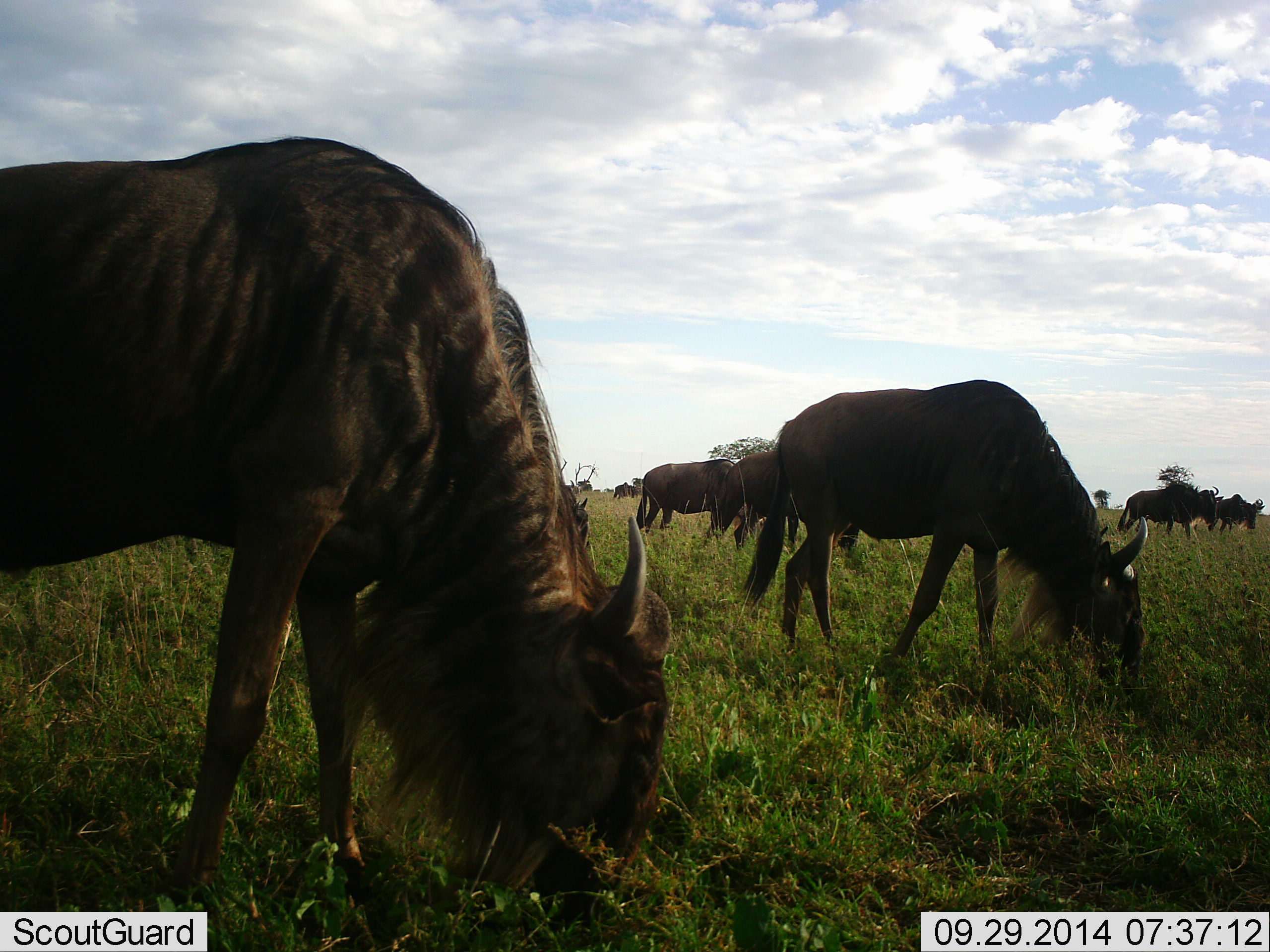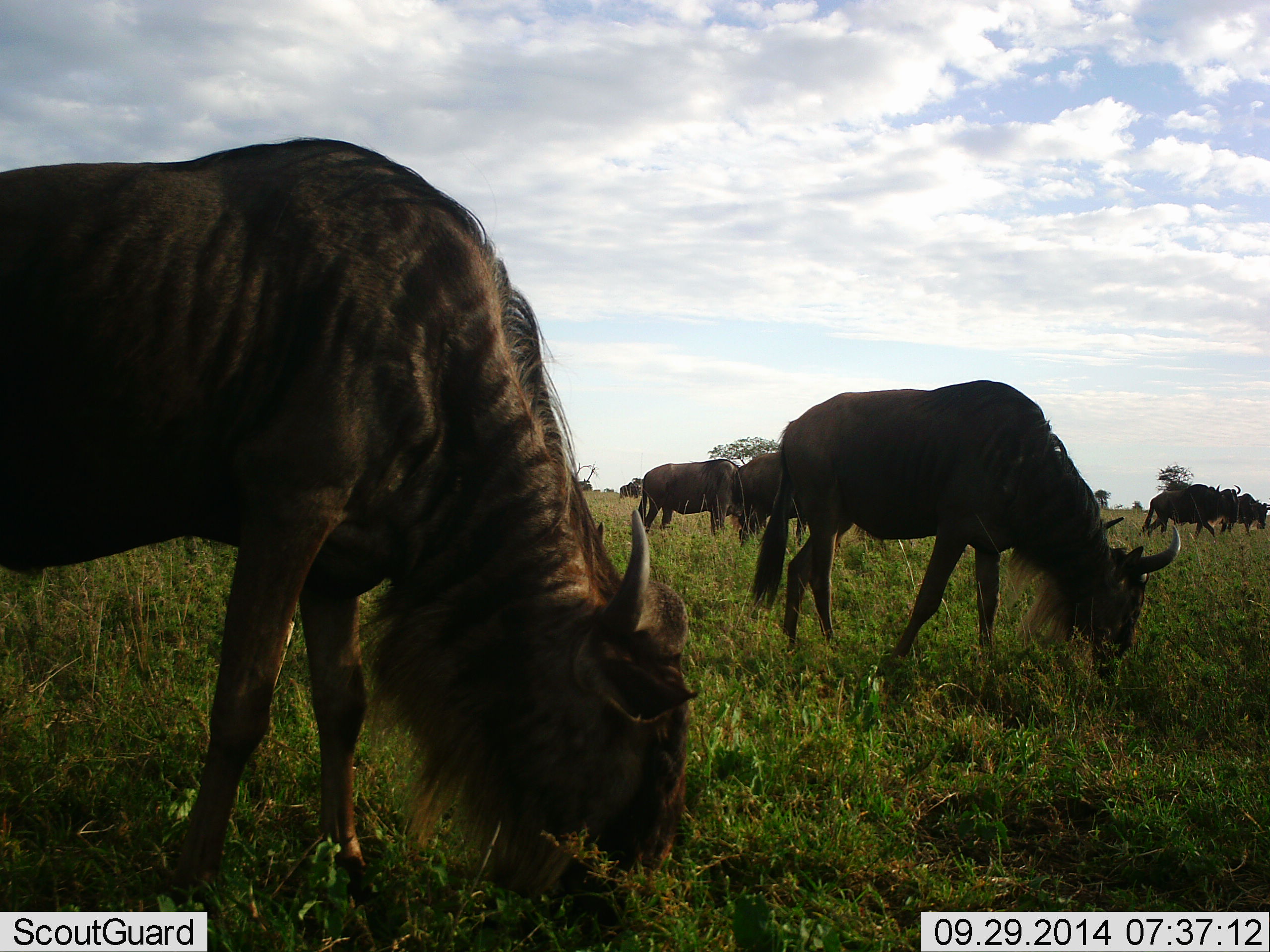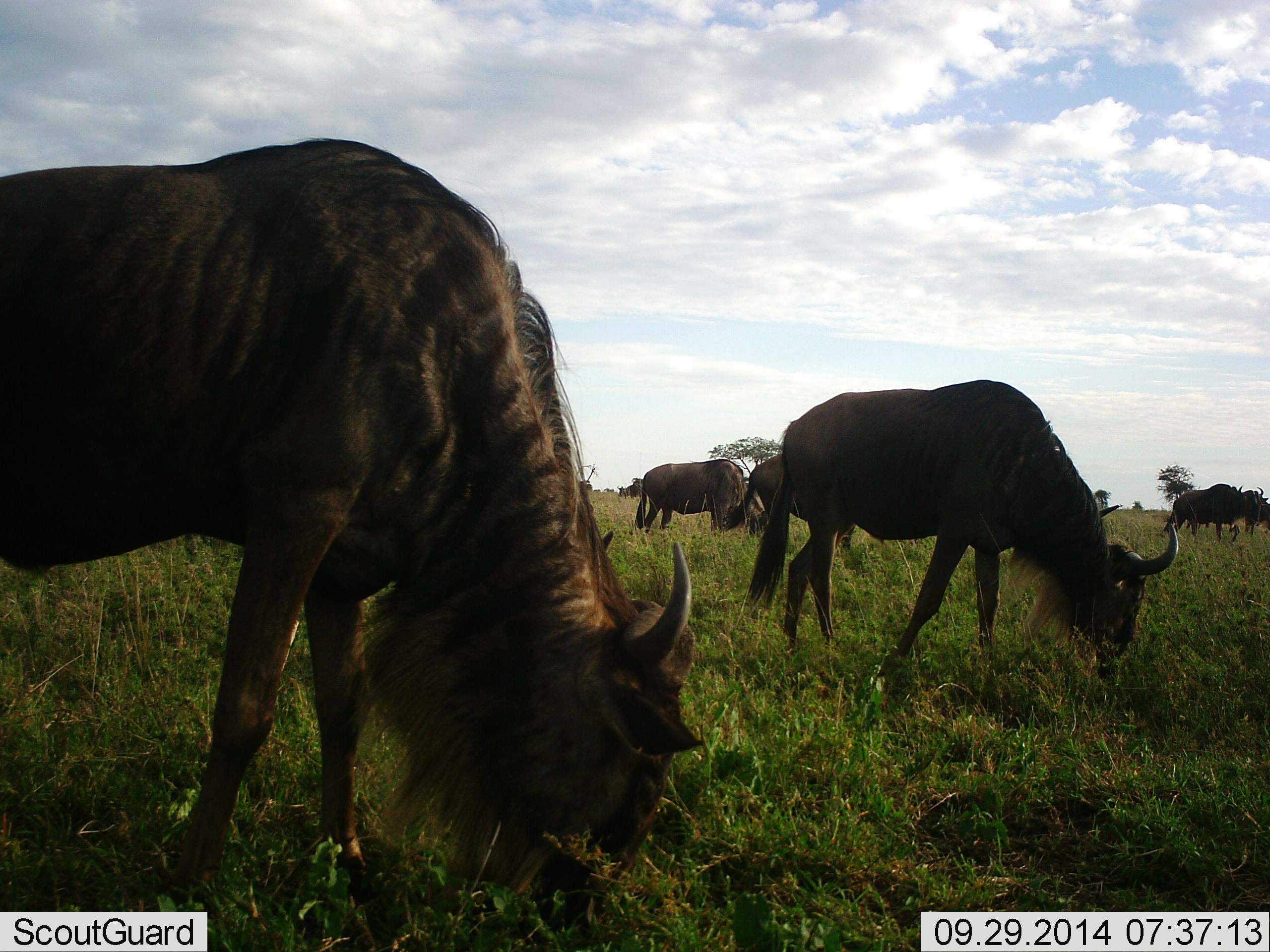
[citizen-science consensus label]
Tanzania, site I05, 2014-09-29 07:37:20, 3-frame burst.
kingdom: Animalia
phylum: Chordata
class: Mammalia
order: Artiodactyla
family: Bovidae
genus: Connochaetes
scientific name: Connochaetes taurinus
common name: blue wildebeest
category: wildebeest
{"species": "wildebeest (blue wildebeest) (Connochaetes taurinus)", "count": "8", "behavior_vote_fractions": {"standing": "30%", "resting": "0%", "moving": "30%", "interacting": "0%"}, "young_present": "0%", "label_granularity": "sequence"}